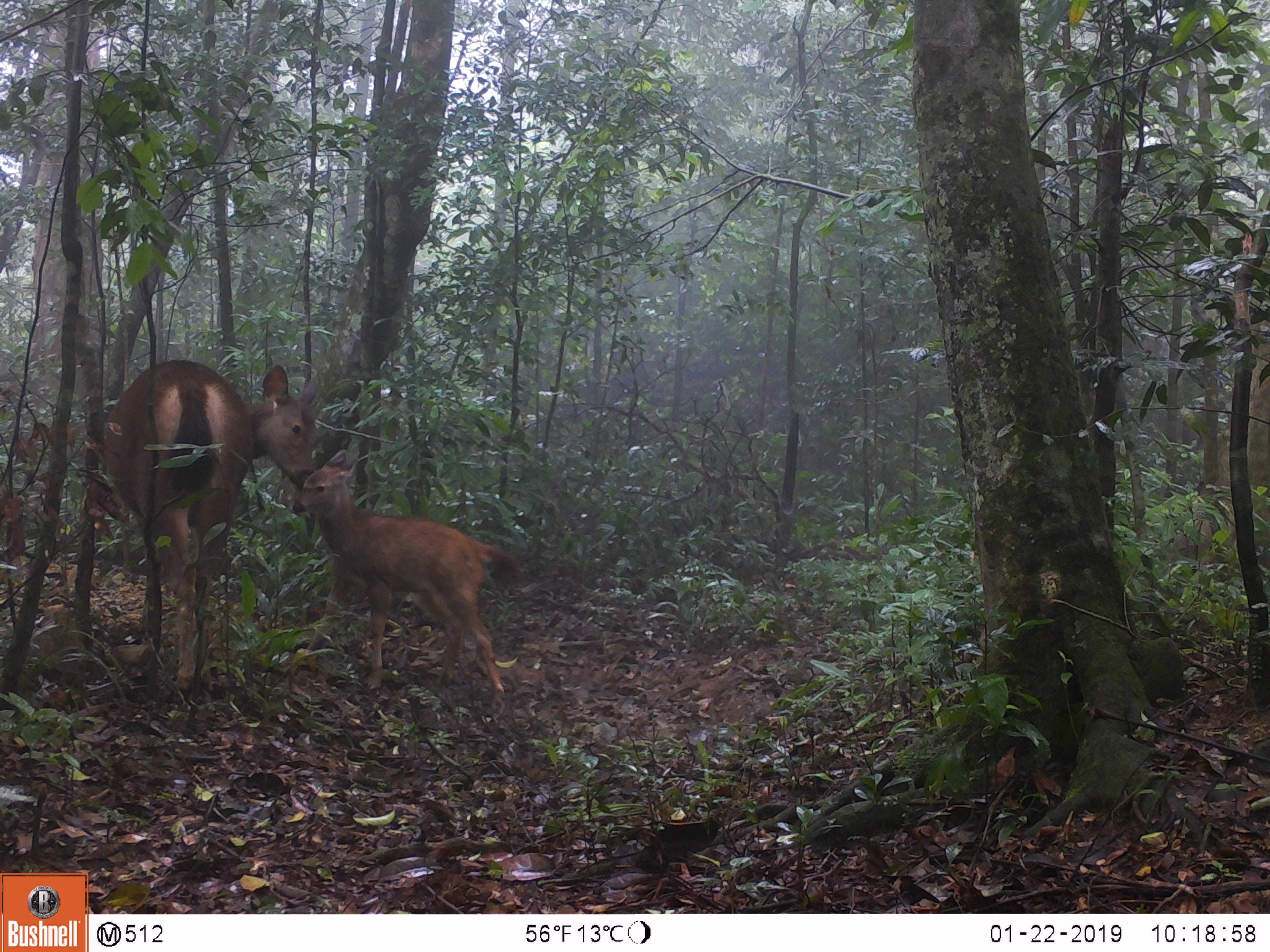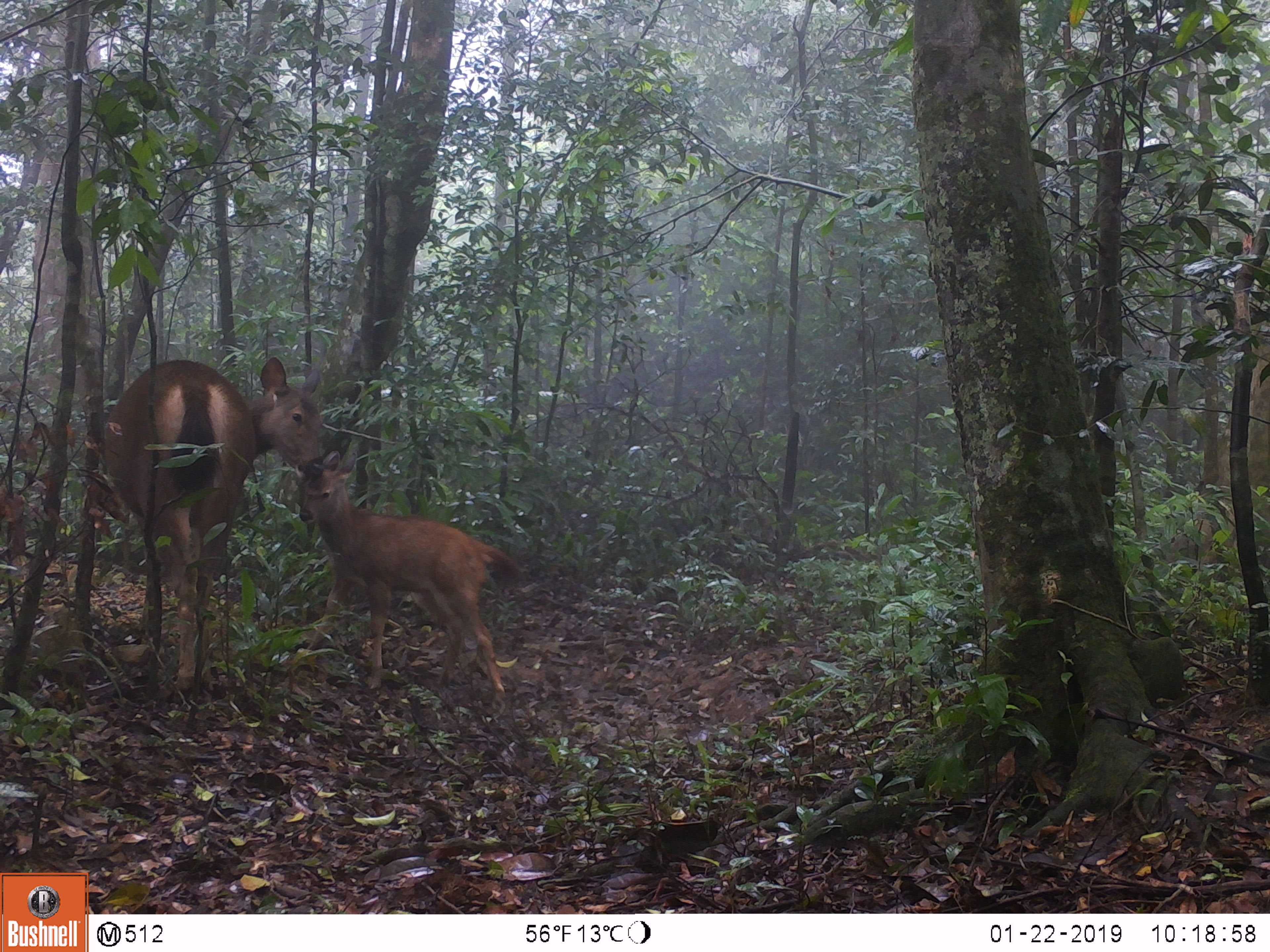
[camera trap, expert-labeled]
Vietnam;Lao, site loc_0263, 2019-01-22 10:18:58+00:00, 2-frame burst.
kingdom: Animalia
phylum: Chordata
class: Mammalia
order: Artiodactyla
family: Cervidae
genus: Rusa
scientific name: Rusa unicolor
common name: sambar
Sambar (Rusa unicolor). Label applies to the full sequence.